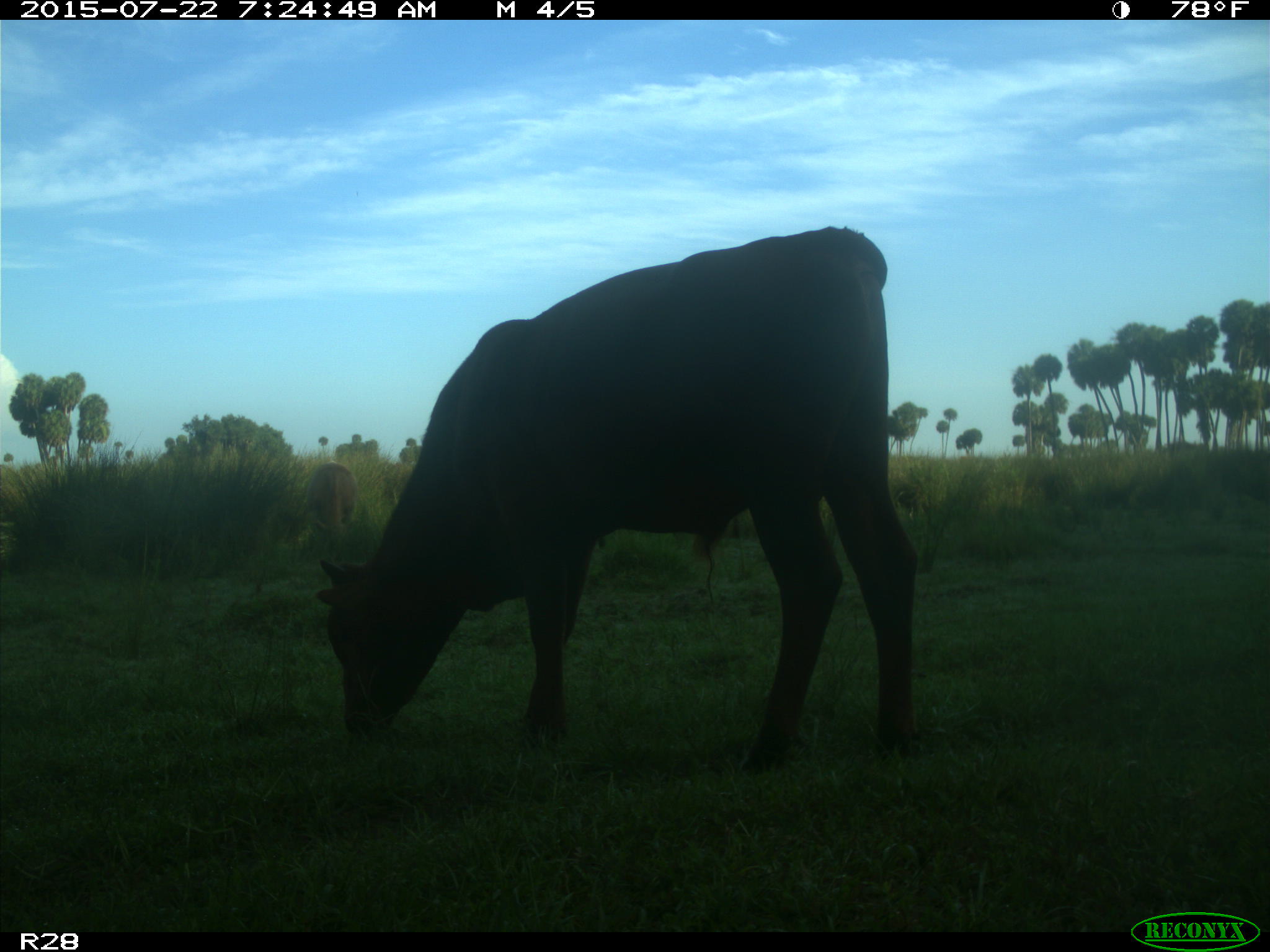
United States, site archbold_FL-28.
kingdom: Animalia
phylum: Chordata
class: Mammalia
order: Artiodactyla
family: Bovidae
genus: Bos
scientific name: Bos taurus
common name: domestic cow